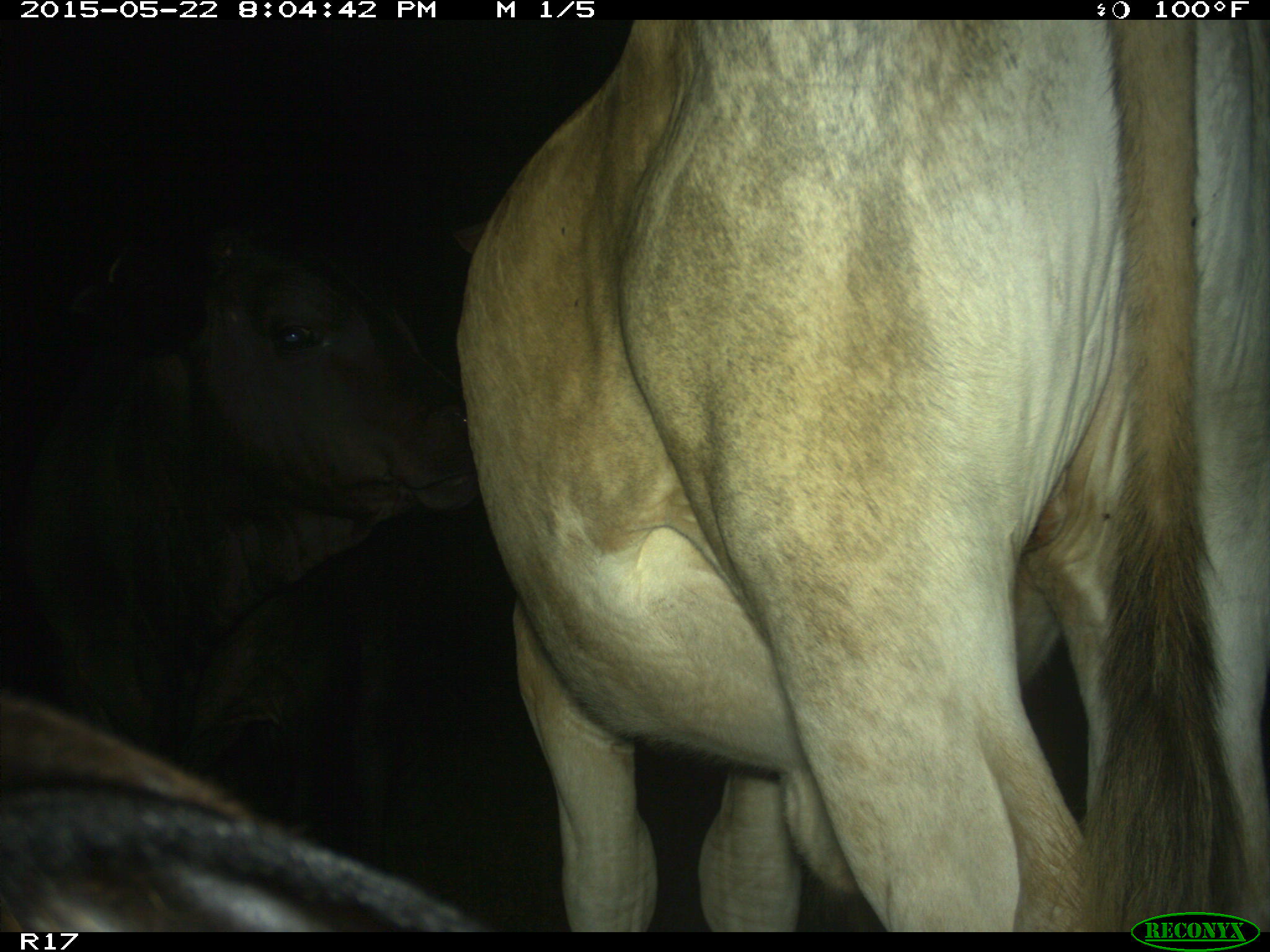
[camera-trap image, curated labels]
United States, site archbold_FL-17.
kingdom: Animalia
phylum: Chordata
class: Mammalia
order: Artiodactyla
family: Bovidae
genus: Bos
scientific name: Bos taurus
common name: domestic cow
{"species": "Bos taurus (domestic cow)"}